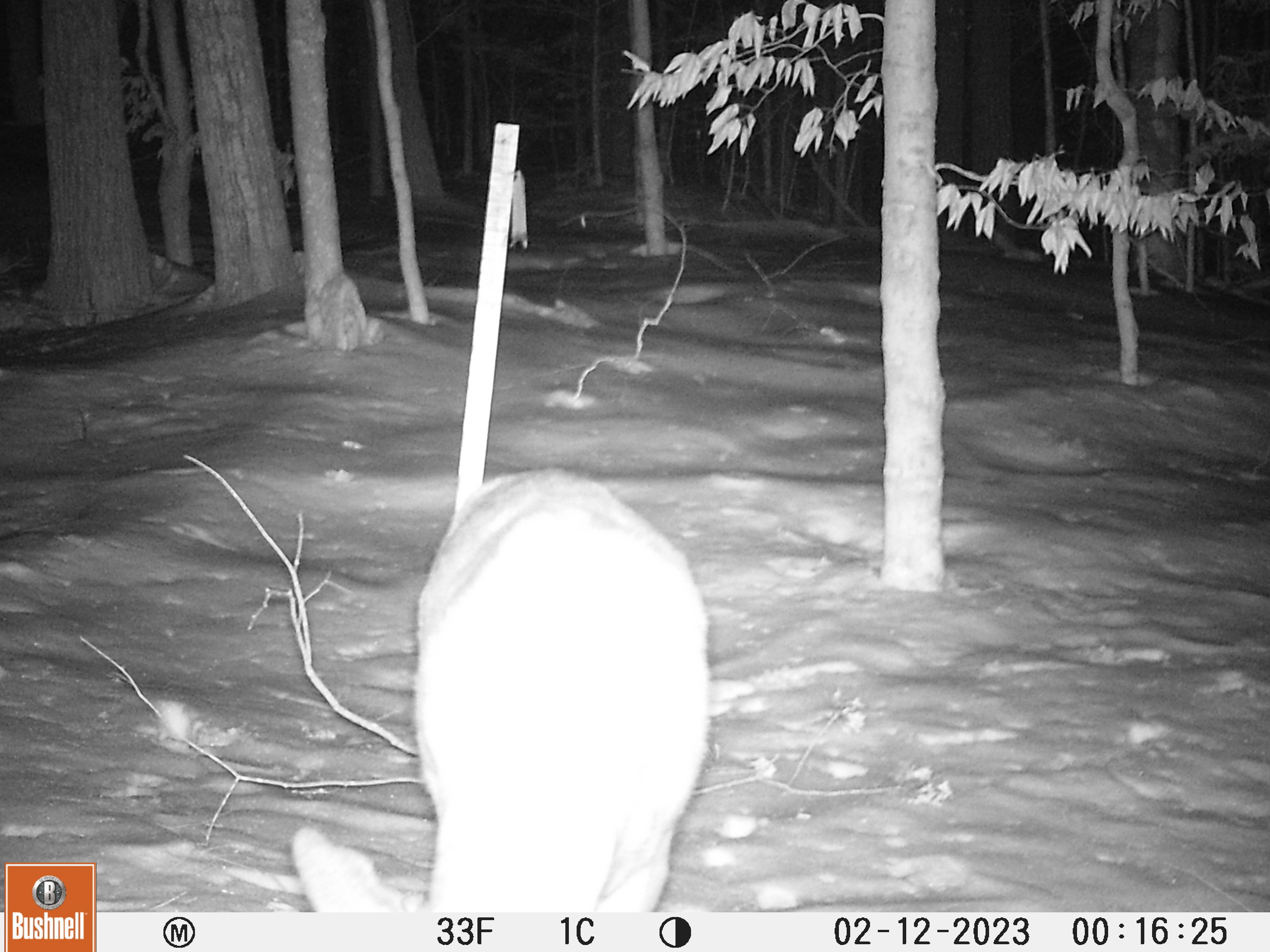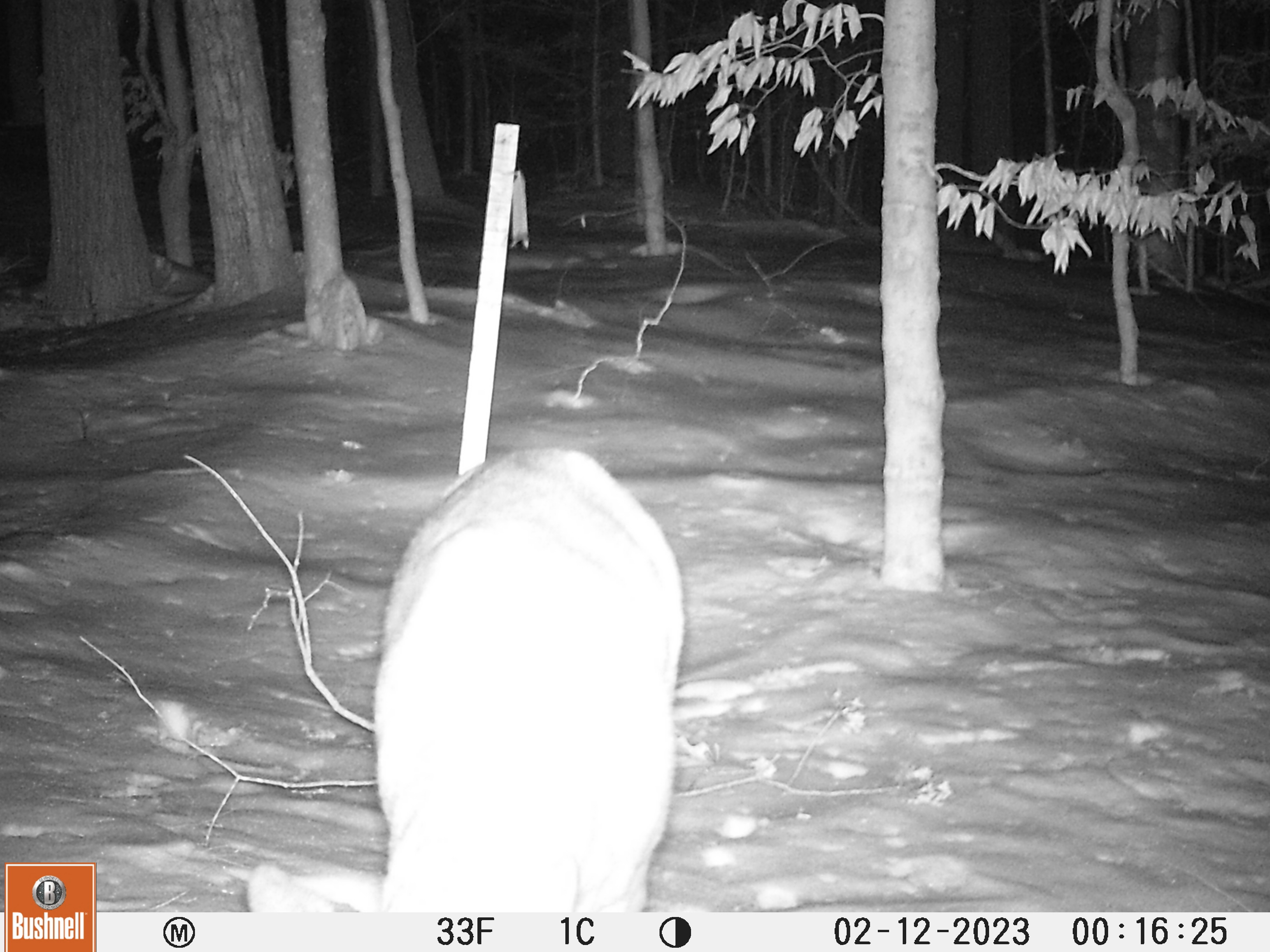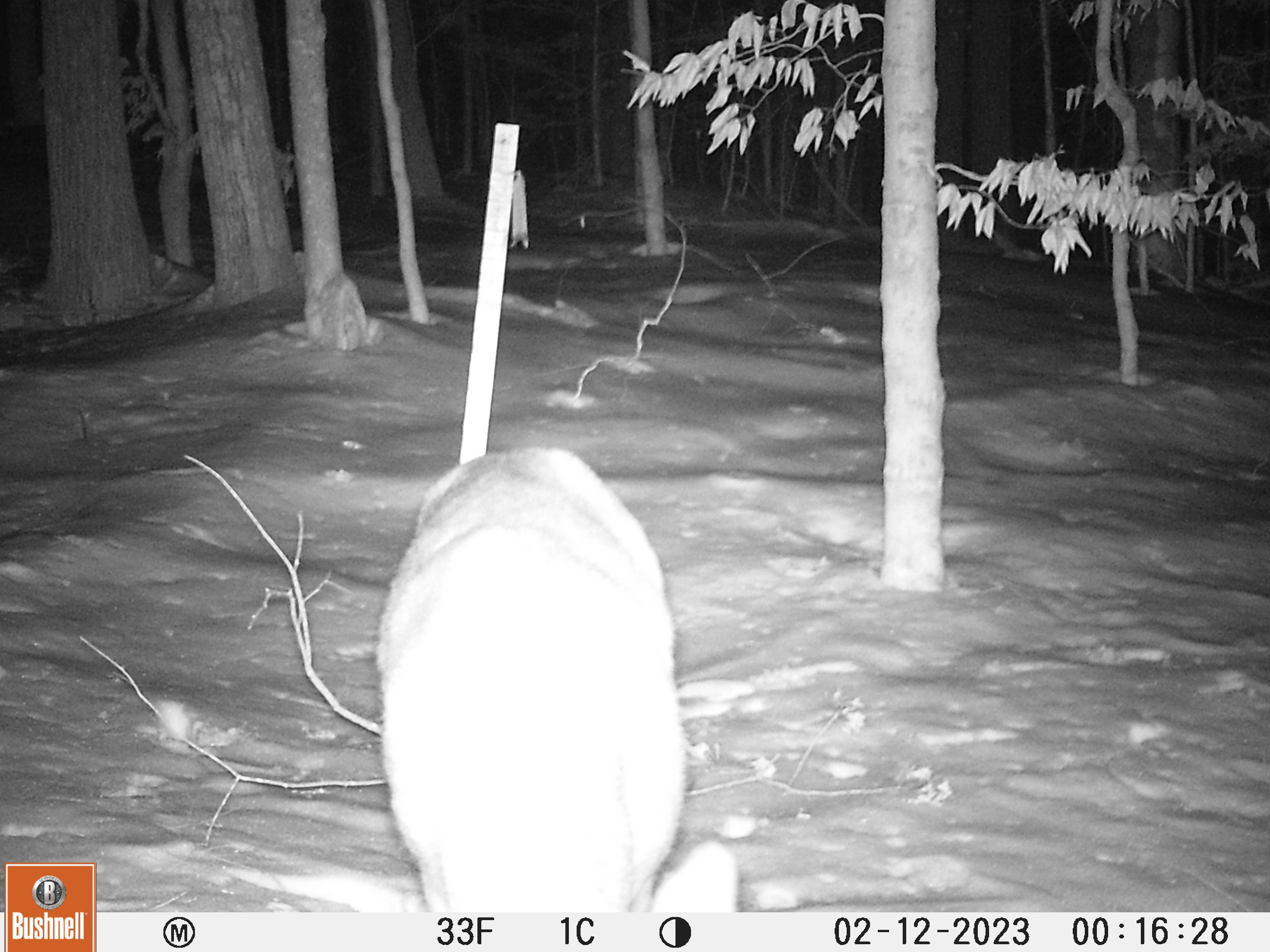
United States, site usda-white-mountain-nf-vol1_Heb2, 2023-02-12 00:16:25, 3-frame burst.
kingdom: Animalia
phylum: Chordata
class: Mammalia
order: Artiodactyla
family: Cervidae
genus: Odocoileus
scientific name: Odocoileus virginianus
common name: white-tailed deer